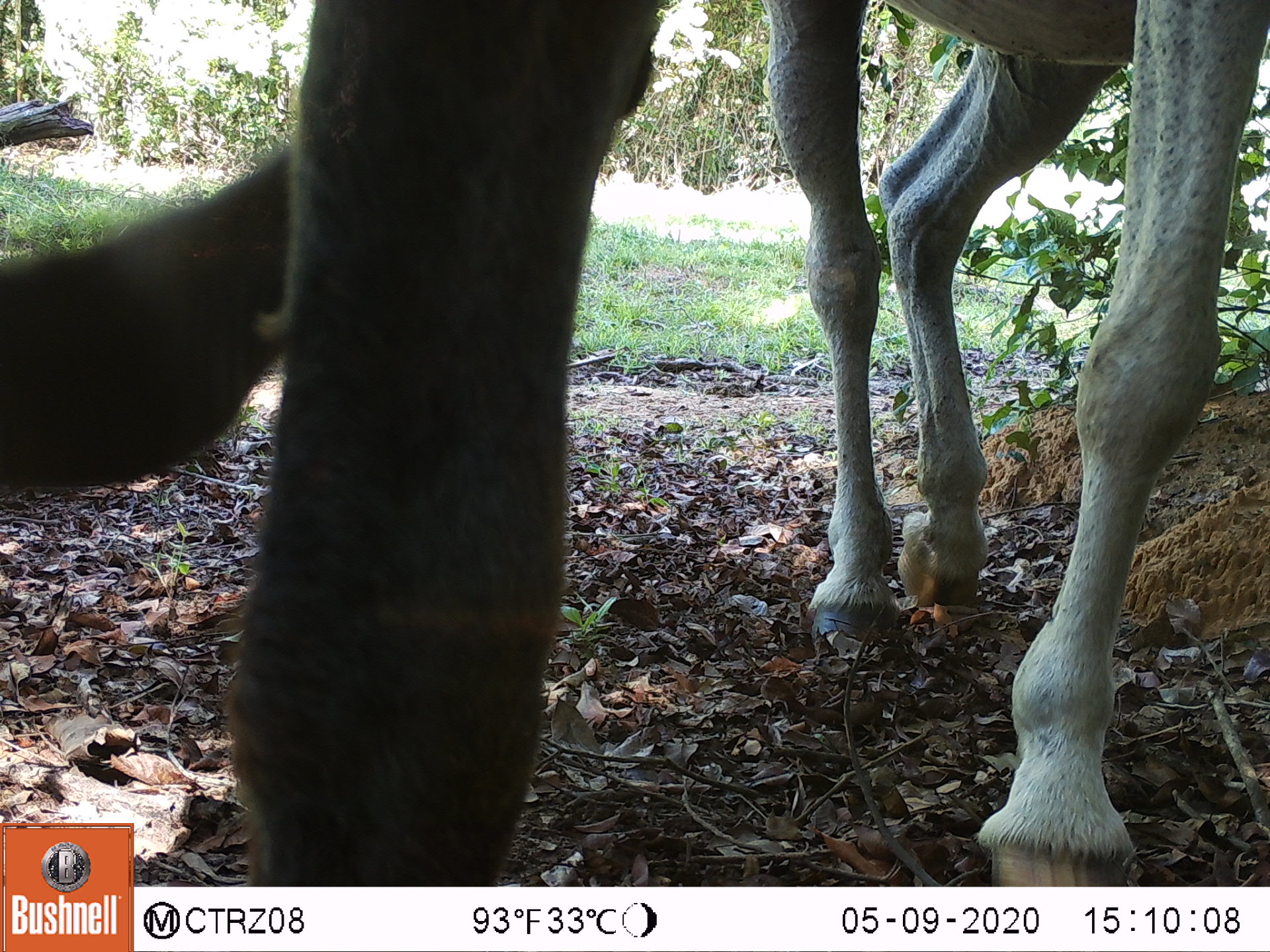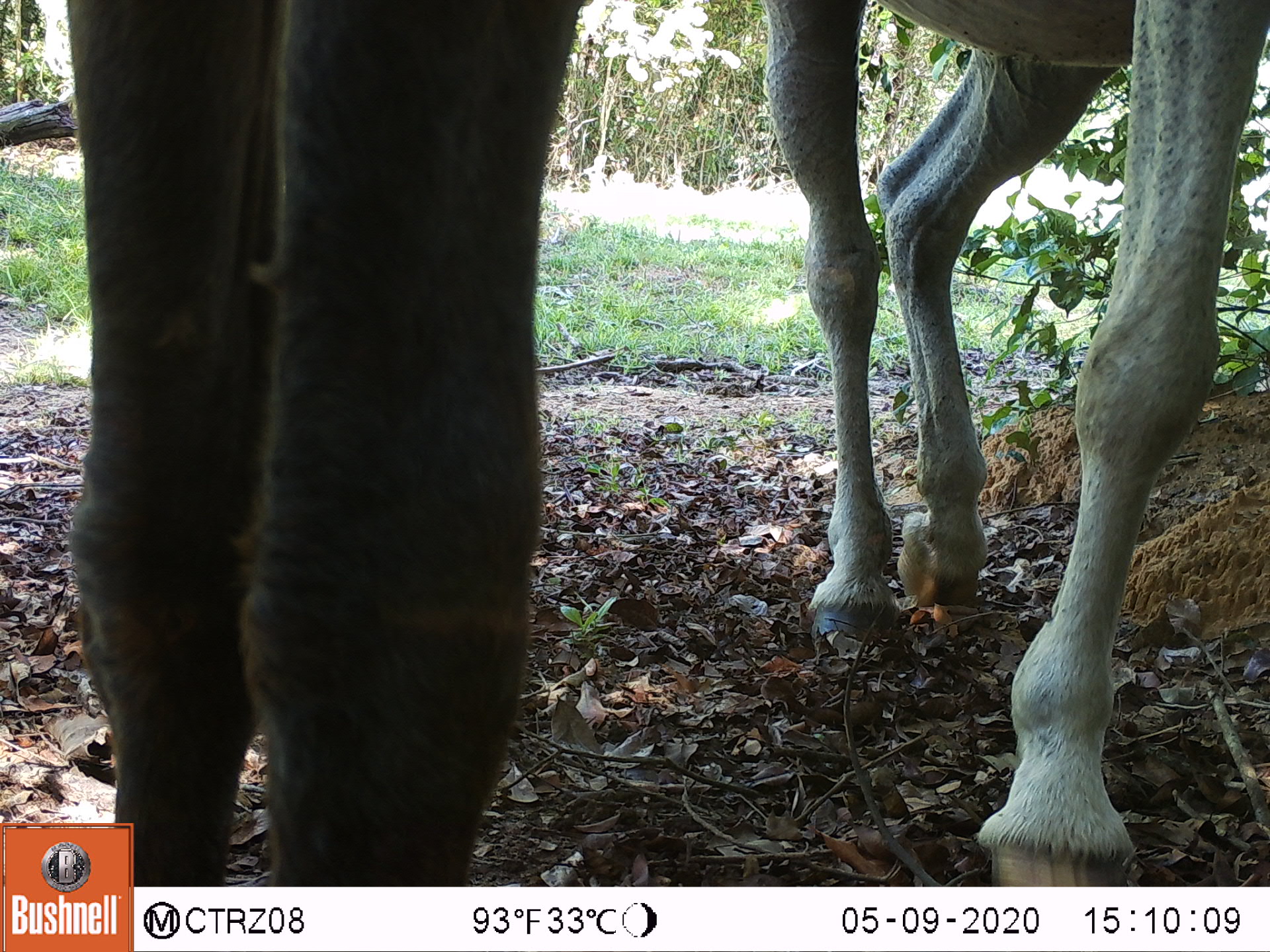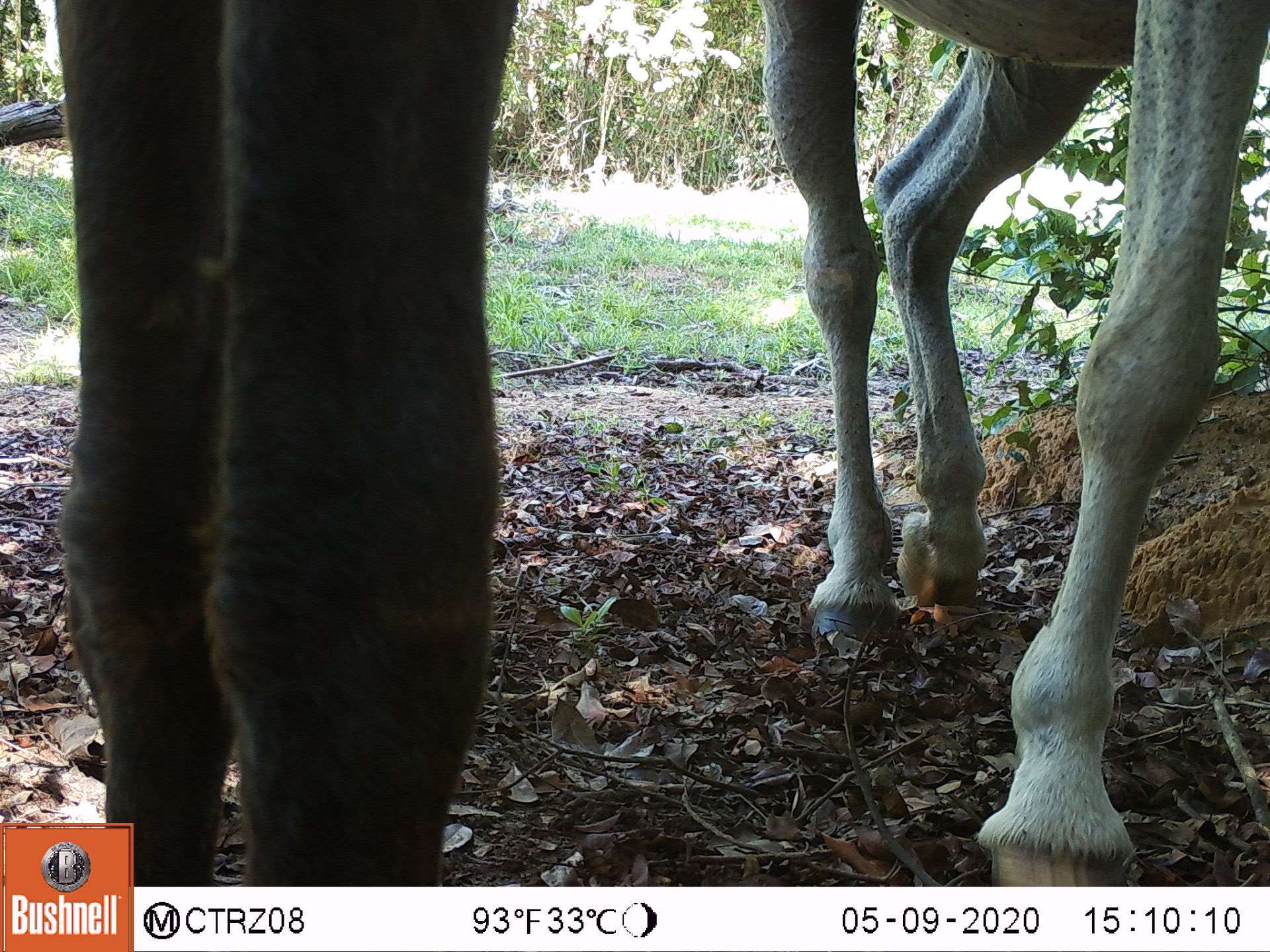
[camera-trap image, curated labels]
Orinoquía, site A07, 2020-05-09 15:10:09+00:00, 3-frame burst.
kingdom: Animalia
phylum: Chordata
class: Mammalia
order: Perissodactyla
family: Equidae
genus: Equus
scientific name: Equus caballus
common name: domestic horse